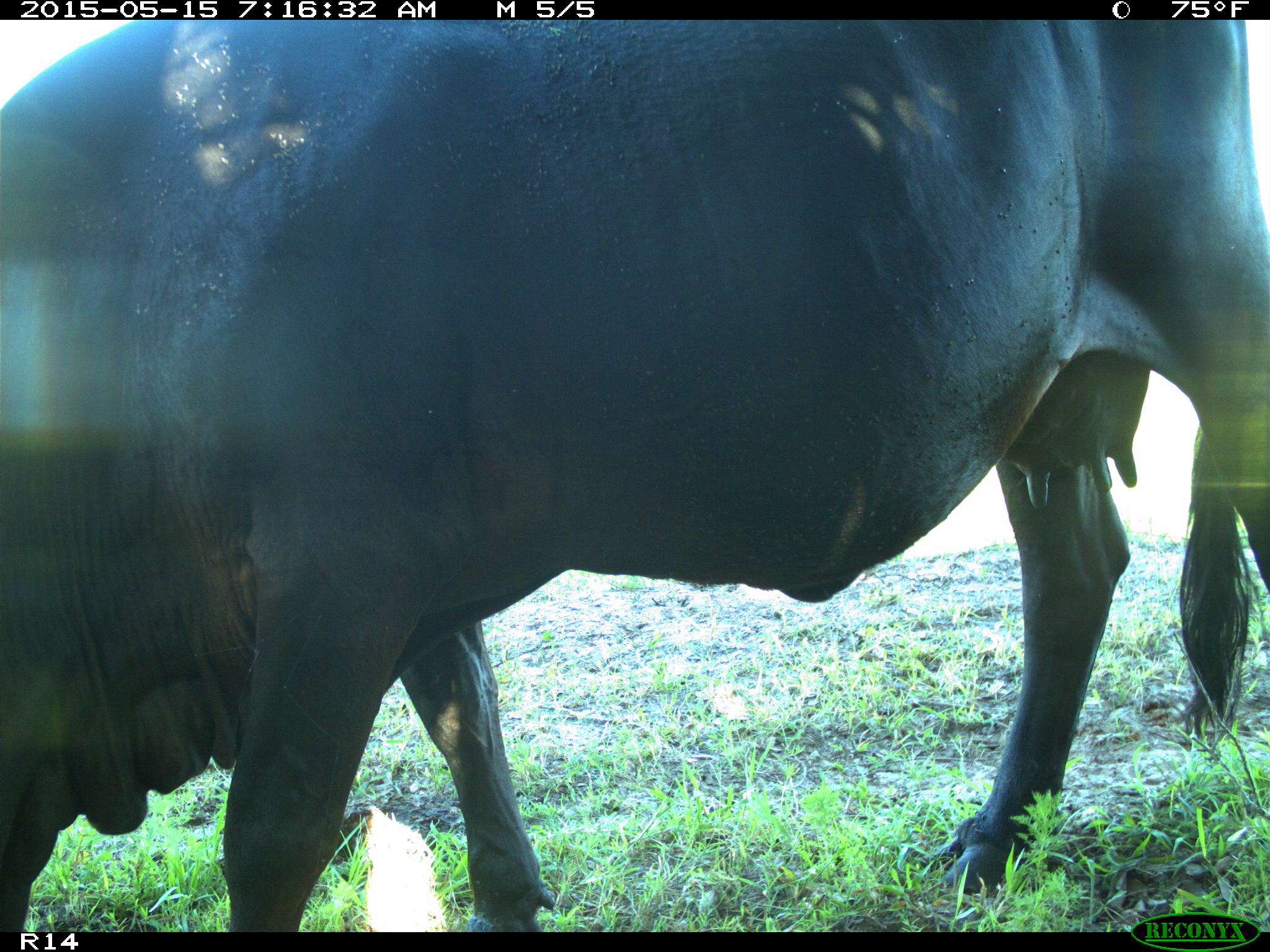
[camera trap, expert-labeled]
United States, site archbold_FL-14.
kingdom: Animalia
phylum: Chordata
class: Mammalia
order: Artiodactyla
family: Bovidae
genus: Bos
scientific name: Bos taurus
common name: domestic cow